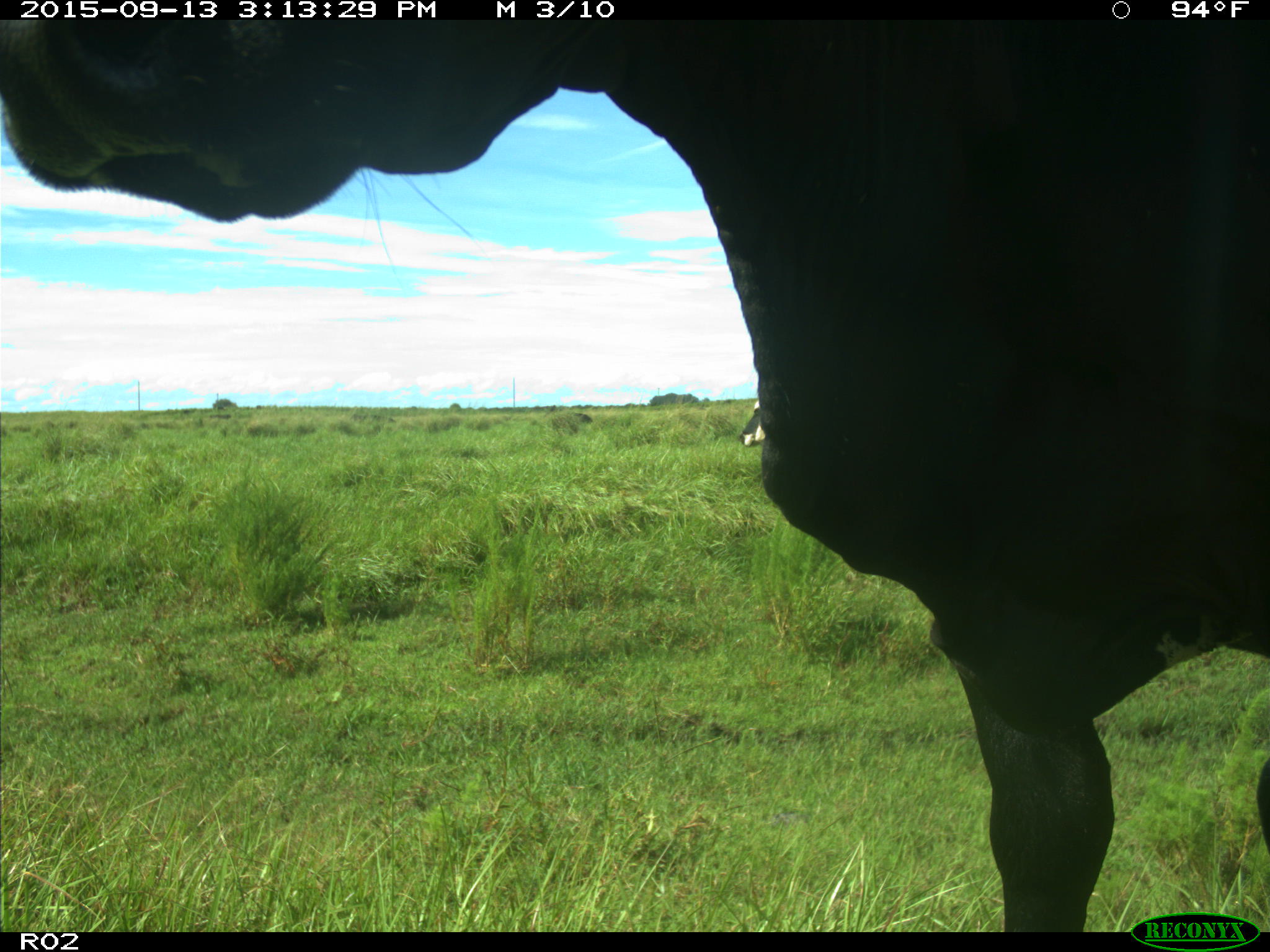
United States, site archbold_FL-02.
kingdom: Animalia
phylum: Chordata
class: Mammalia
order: Artiodactyla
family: Bovidae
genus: Bos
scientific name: Bos taurus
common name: domestic cow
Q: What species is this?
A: Bos taurus (domestic cow).